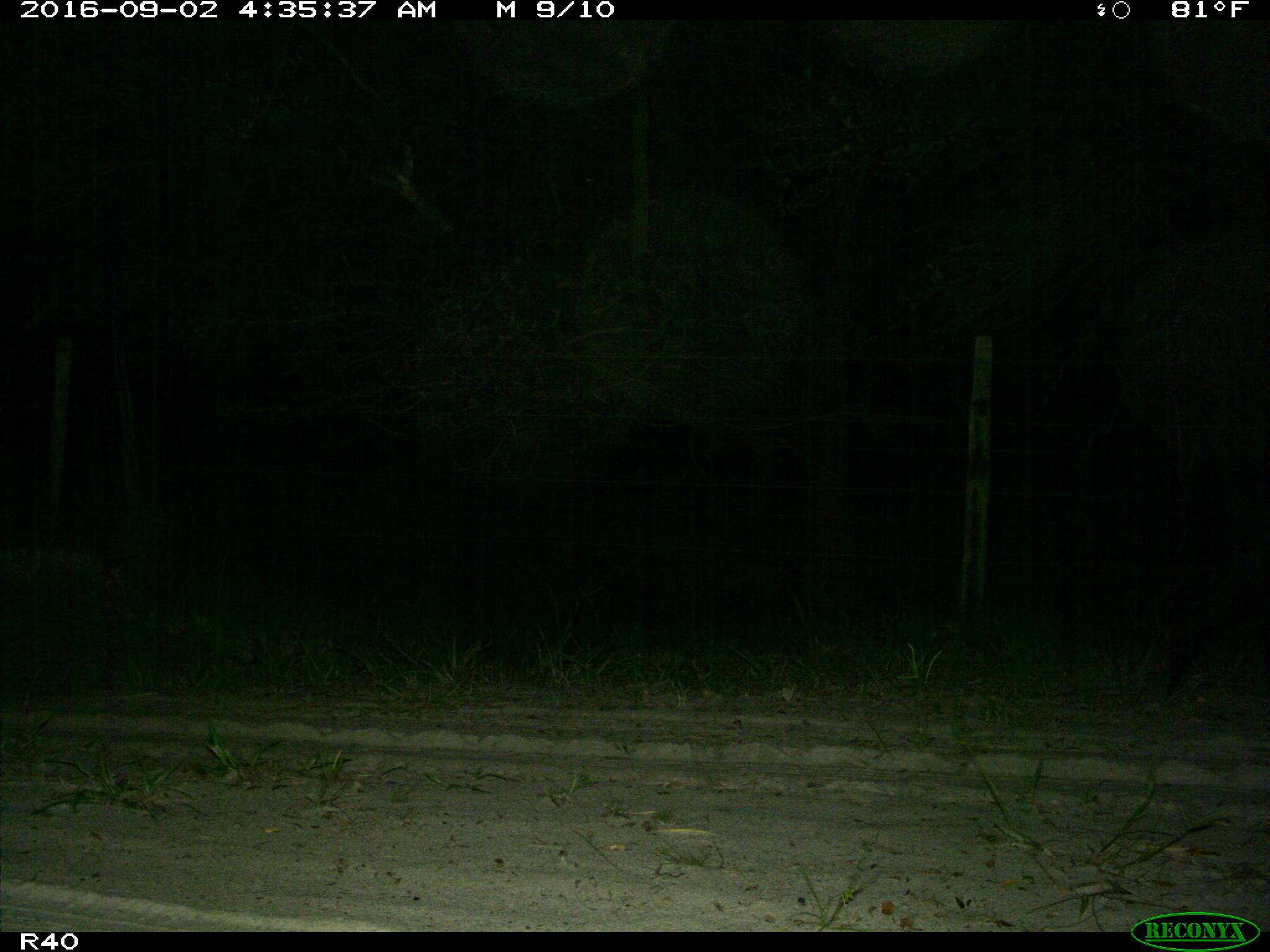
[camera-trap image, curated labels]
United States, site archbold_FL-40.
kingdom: Animalia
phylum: Chordata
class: Mammalia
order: Artiodactyla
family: Suidae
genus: Sus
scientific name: Sus scrofa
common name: wild boar